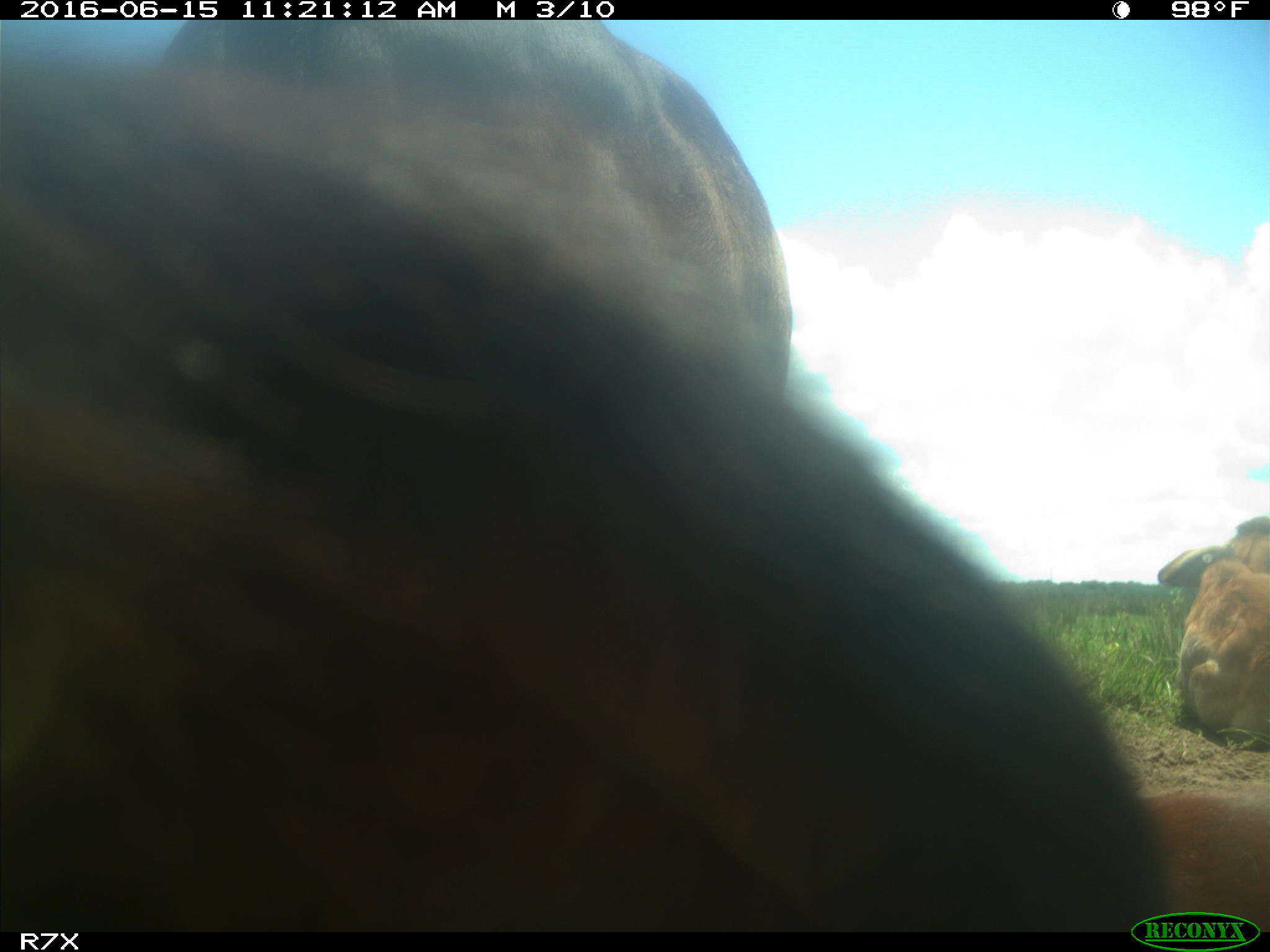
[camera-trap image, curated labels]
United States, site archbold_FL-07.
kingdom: Animalia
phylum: Chordata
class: Mammalia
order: Artiodactyla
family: Bovidae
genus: Bos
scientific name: Bos taurus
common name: domestic cow